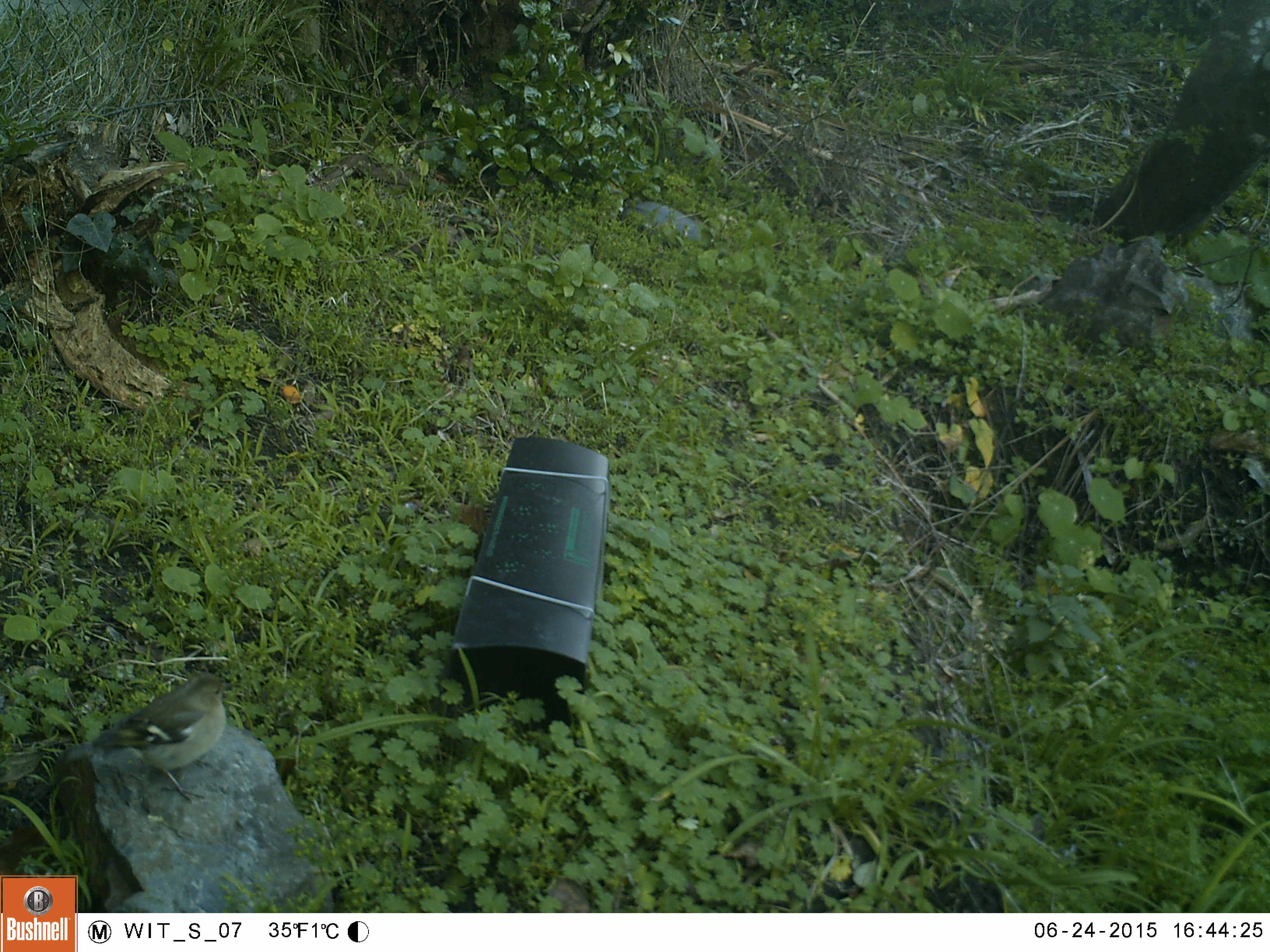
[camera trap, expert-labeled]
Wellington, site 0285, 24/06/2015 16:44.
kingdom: Animalia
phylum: Chordata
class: Aves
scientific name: Aves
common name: bird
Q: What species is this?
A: Bird (Aves).